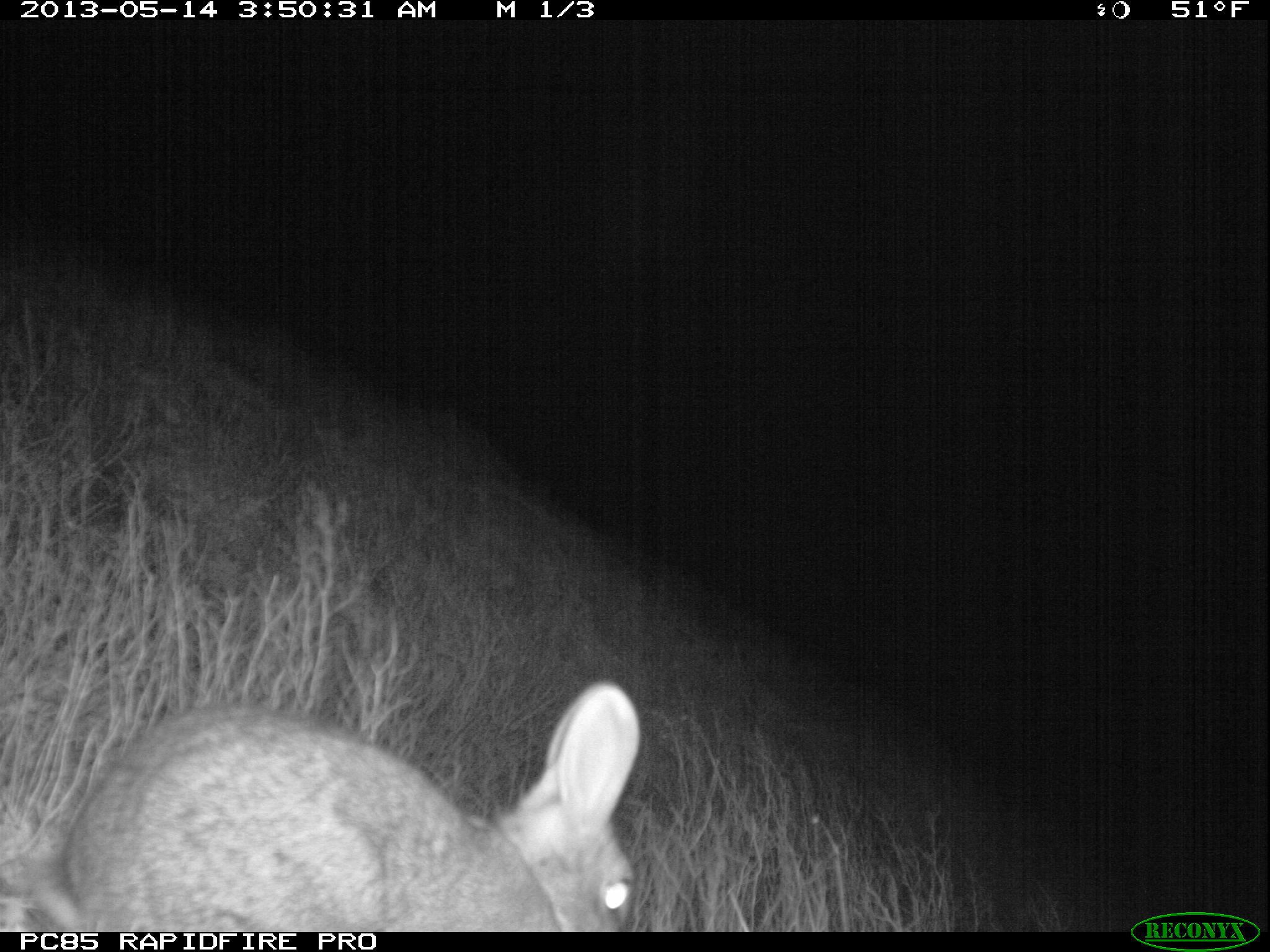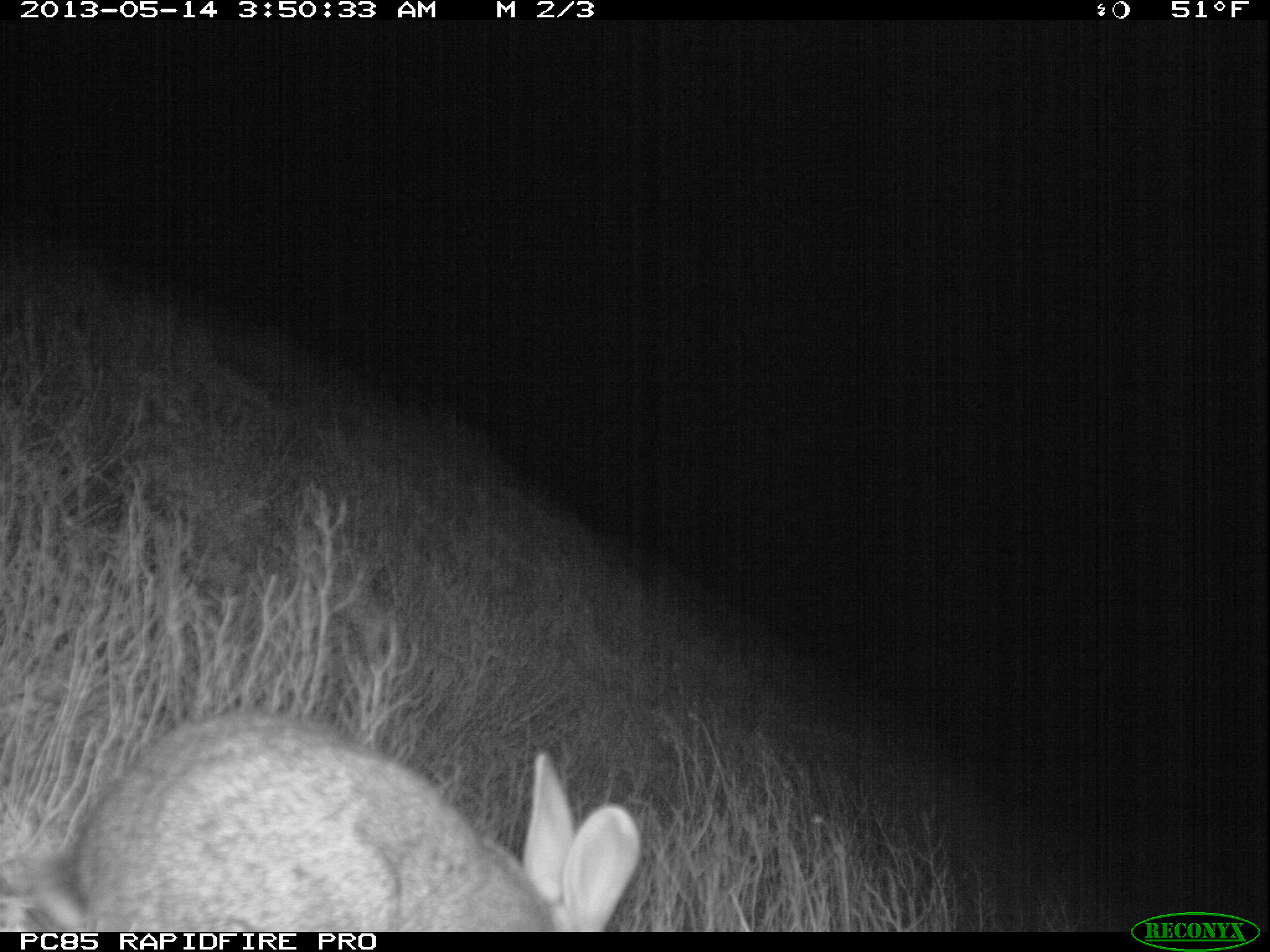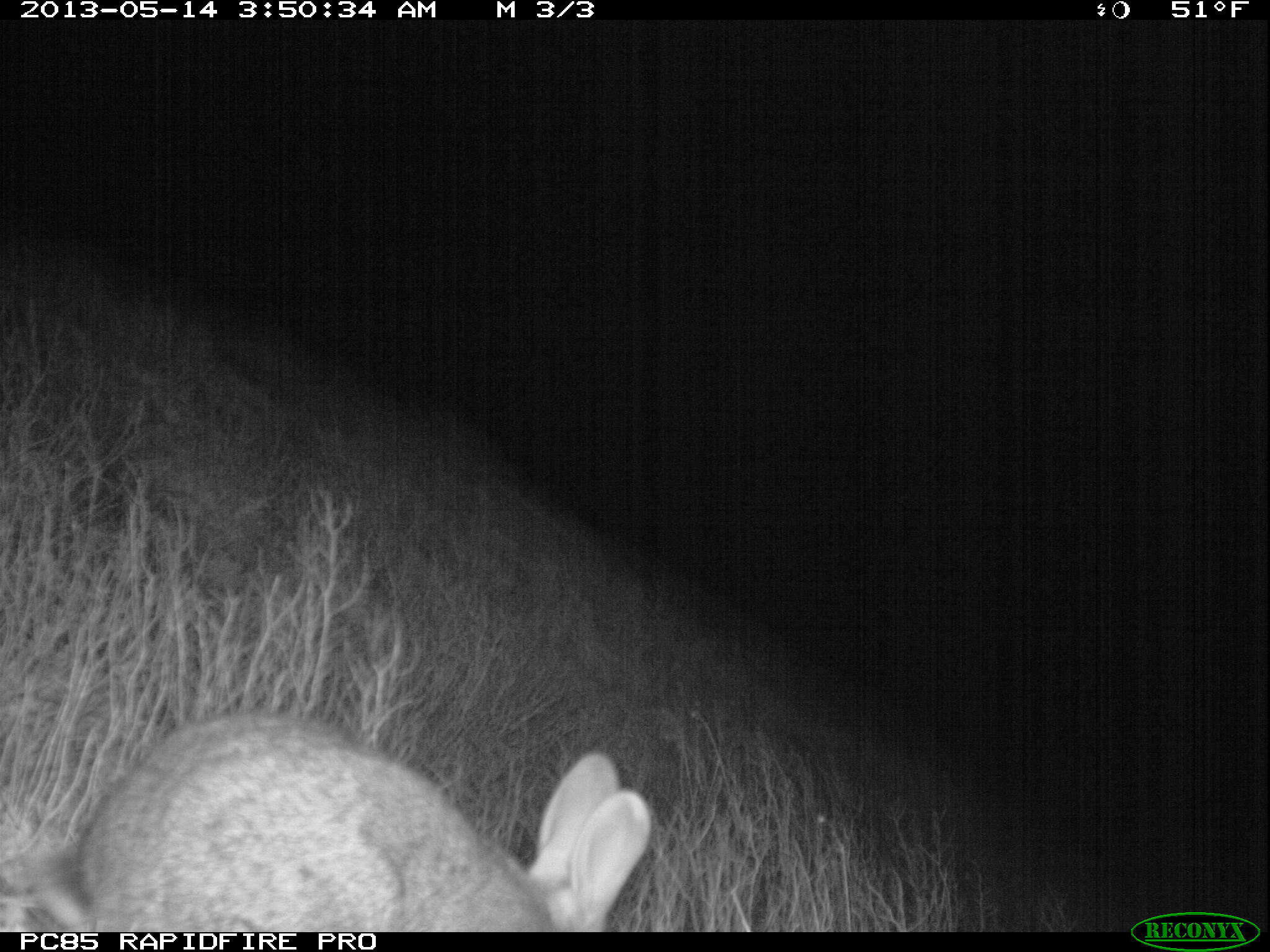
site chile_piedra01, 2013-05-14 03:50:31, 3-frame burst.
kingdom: Animalia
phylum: Chordata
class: Mammalia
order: Lagomorpha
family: Leporidae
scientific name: Leporidae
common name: rabbits and hares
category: rabbit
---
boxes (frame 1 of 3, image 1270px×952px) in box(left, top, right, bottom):
rabbit: box(1, 687, 645, 930)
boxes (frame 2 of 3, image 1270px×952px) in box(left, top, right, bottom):
rabbit: box(10, 714, 638, 931)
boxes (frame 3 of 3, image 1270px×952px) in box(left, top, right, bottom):
rabbit: box(9, 712, 650, 931)